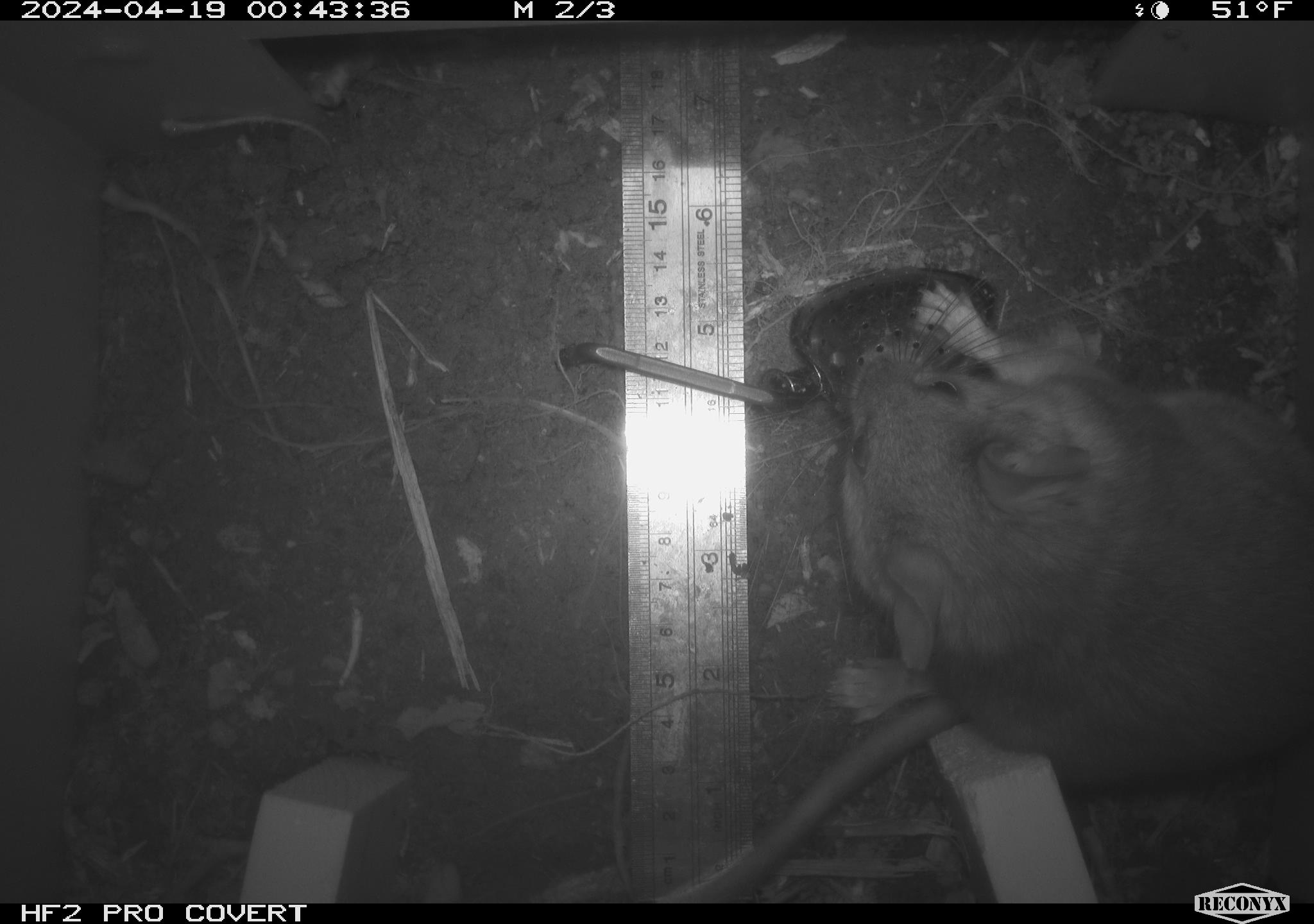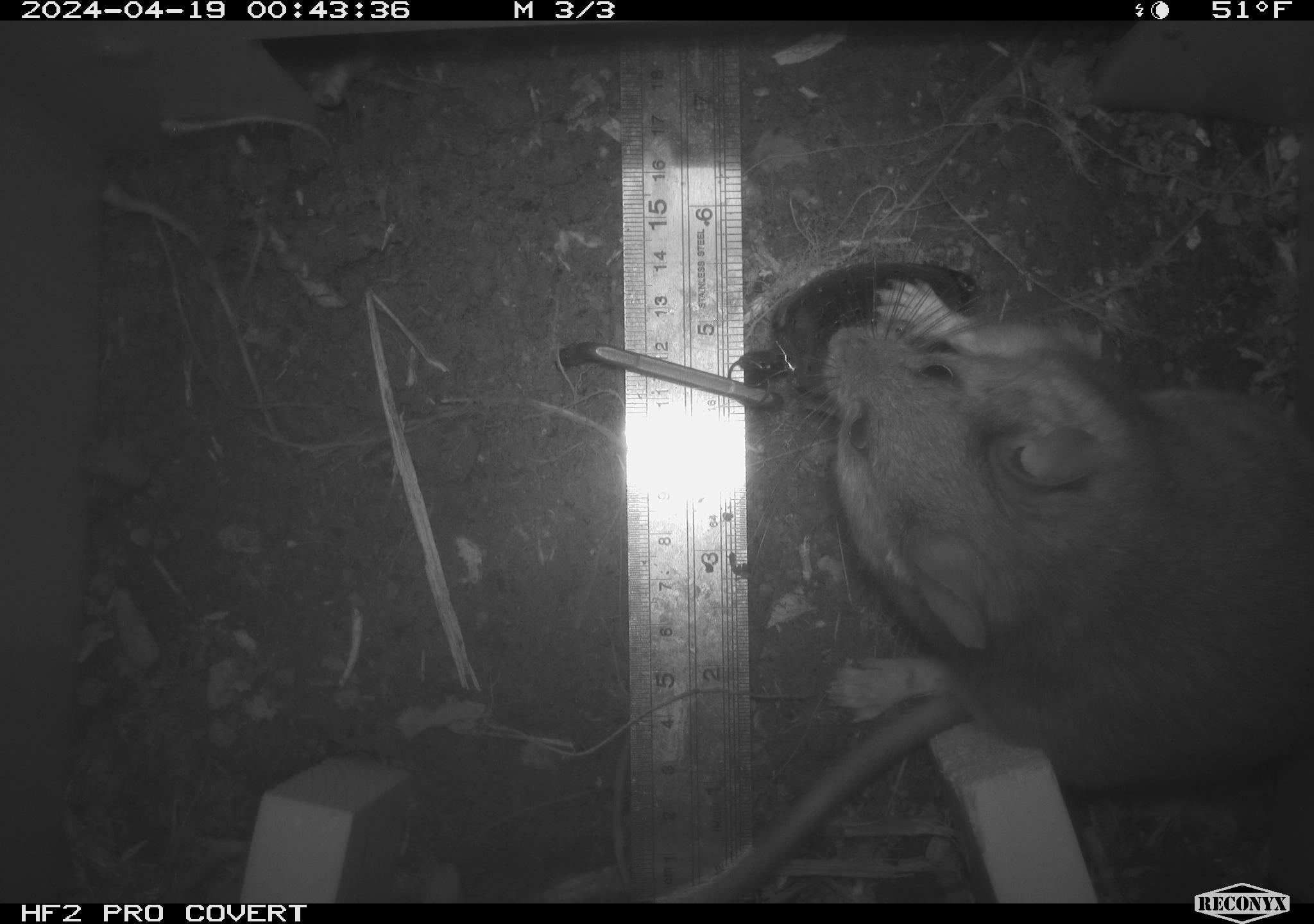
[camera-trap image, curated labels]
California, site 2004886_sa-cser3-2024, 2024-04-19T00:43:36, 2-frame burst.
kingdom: Animalia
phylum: Chordata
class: Mammalia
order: Rodentia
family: Muridae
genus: Rattus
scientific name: Rattus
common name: rat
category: rattus species